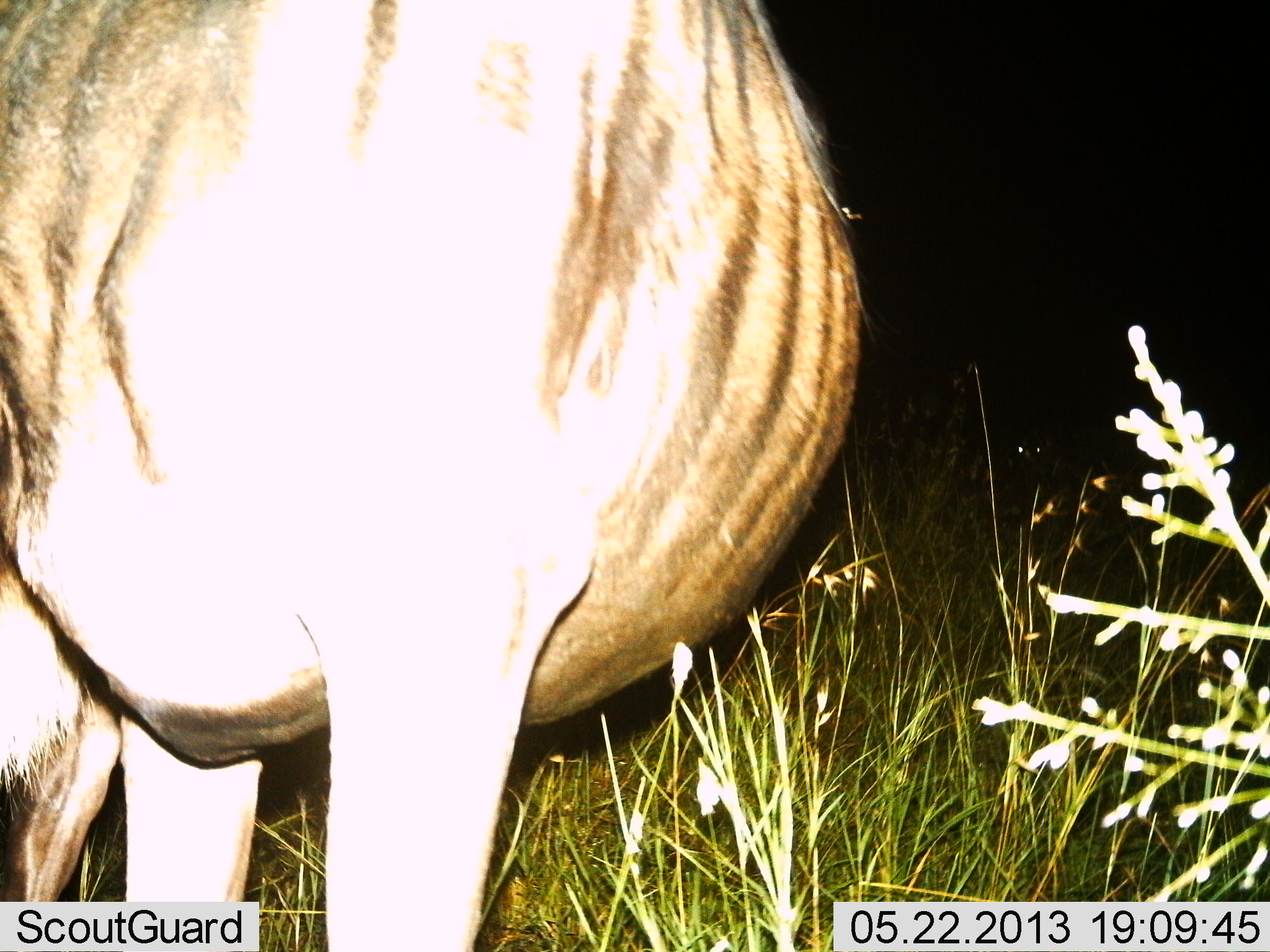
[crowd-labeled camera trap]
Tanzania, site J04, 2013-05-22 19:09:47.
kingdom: Animalia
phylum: Chordata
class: Mammalia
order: Artiodactyla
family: Bovidae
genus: Connochaetes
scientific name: Connochaetes taurinus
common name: blue wildebeest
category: wildebeest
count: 1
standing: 92%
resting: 0%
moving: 8%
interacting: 0%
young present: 0%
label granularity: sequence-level